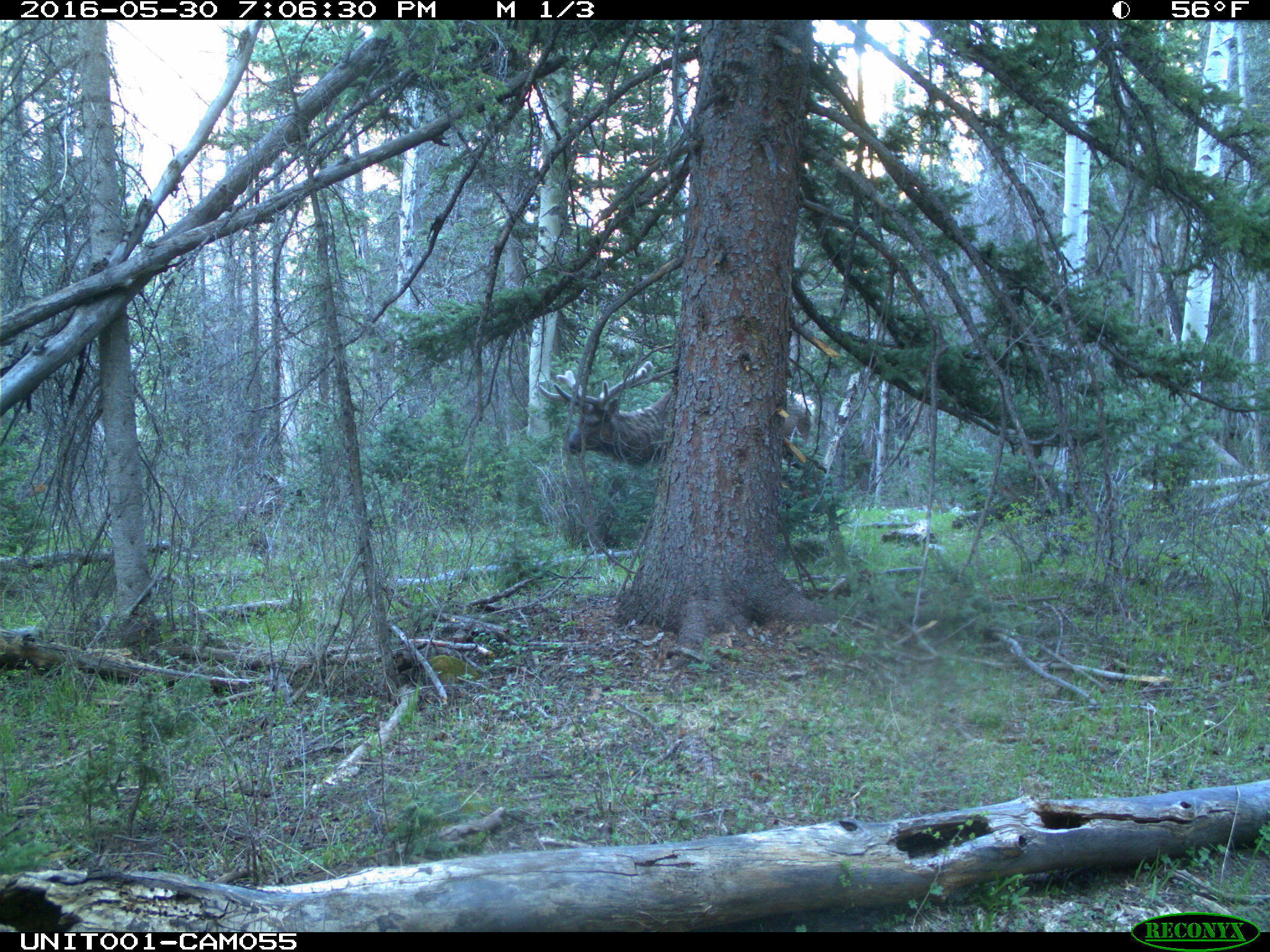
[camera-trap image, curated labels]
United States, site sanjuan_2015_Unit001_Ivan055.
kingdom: Animalia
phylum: Chordata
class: Mammalia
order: Artiodactyla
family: Cervidae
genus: Cervus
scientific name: Cervus elaphus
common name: red deer